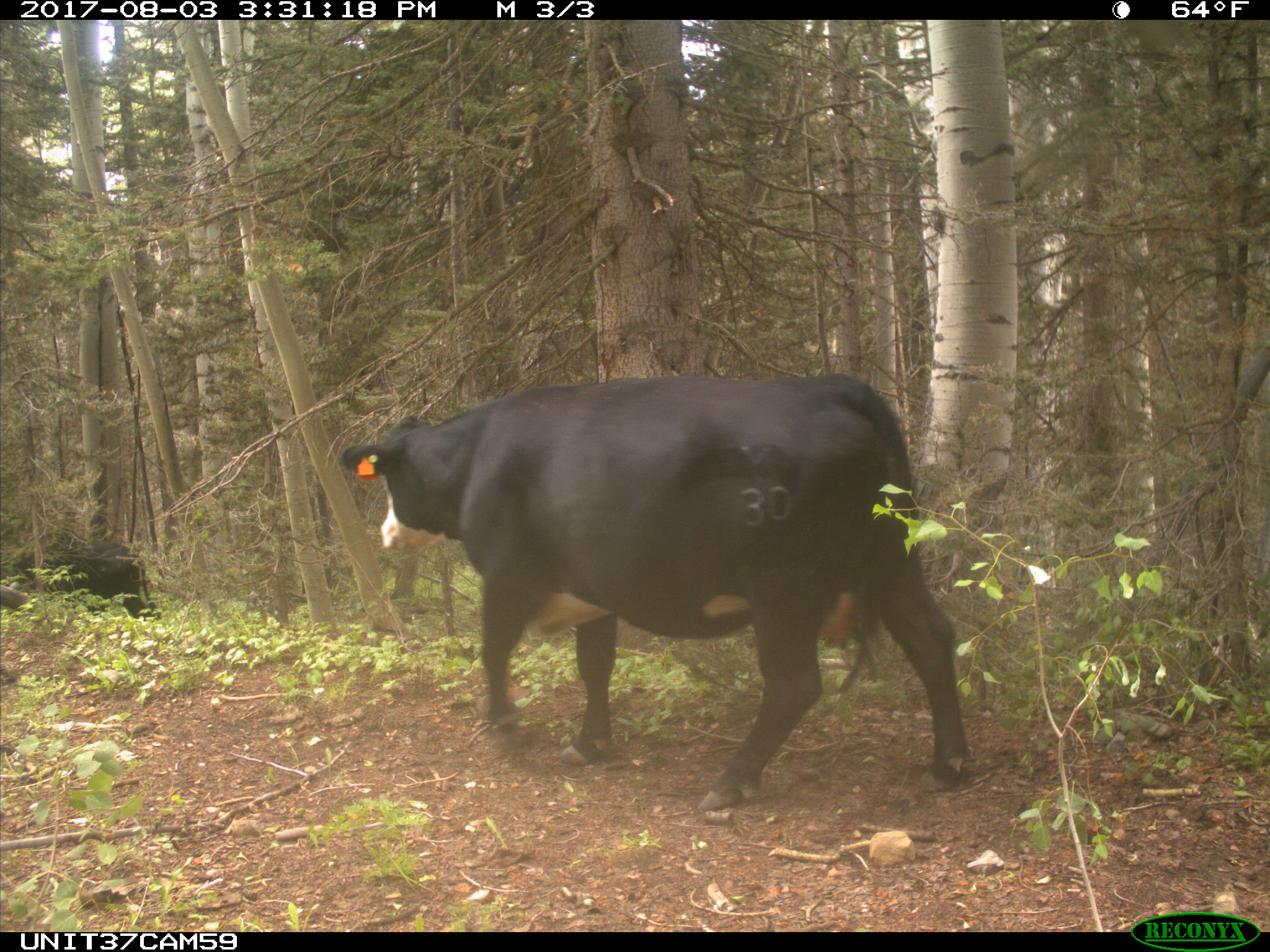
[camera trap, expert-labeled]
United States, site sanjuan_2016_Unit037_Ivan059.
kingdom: Animalia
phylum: Chordata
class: Mammalia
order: Artiodactyla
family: Bovidae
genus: Bos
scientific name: Bos taurus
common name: domestic cow